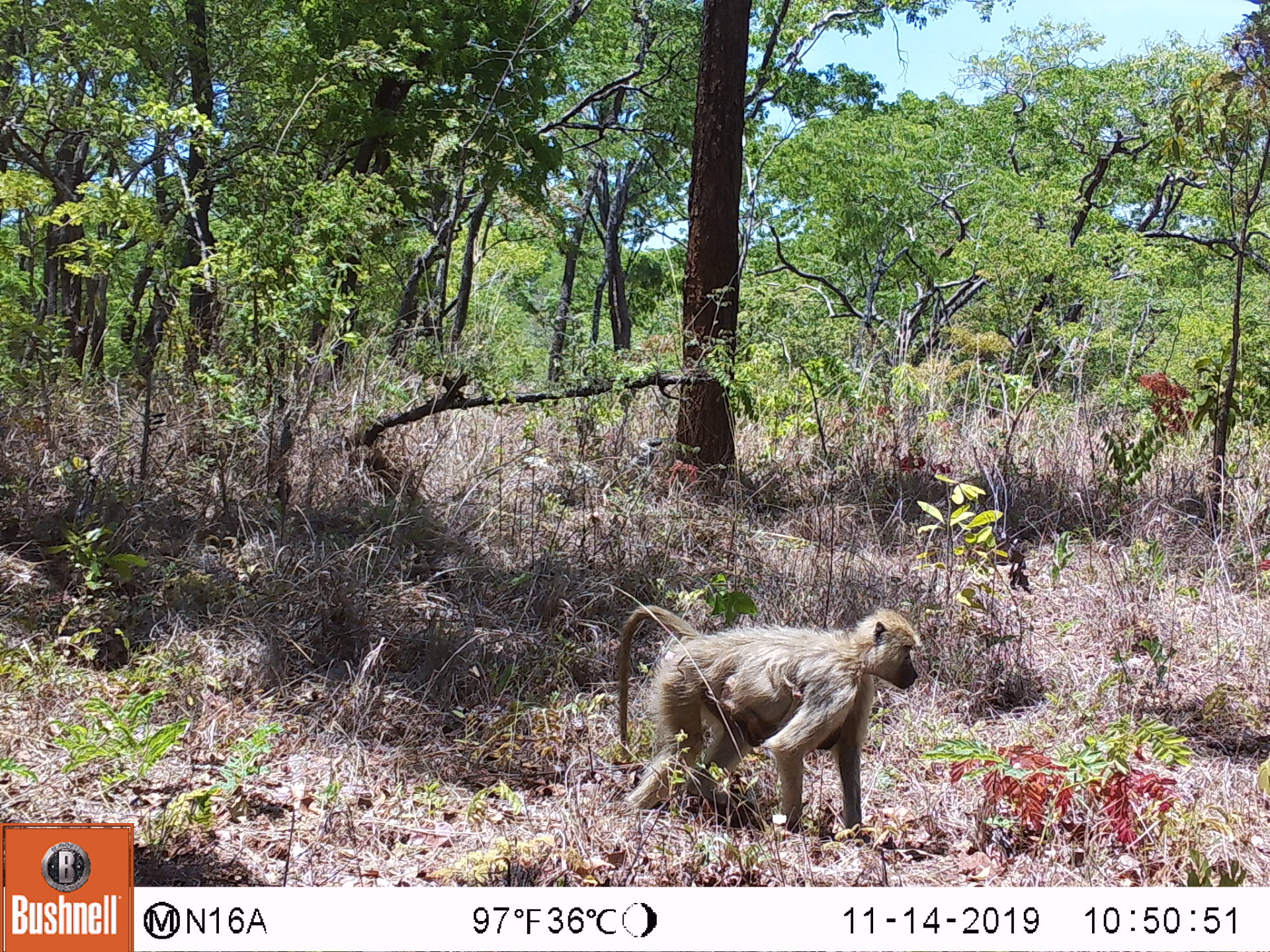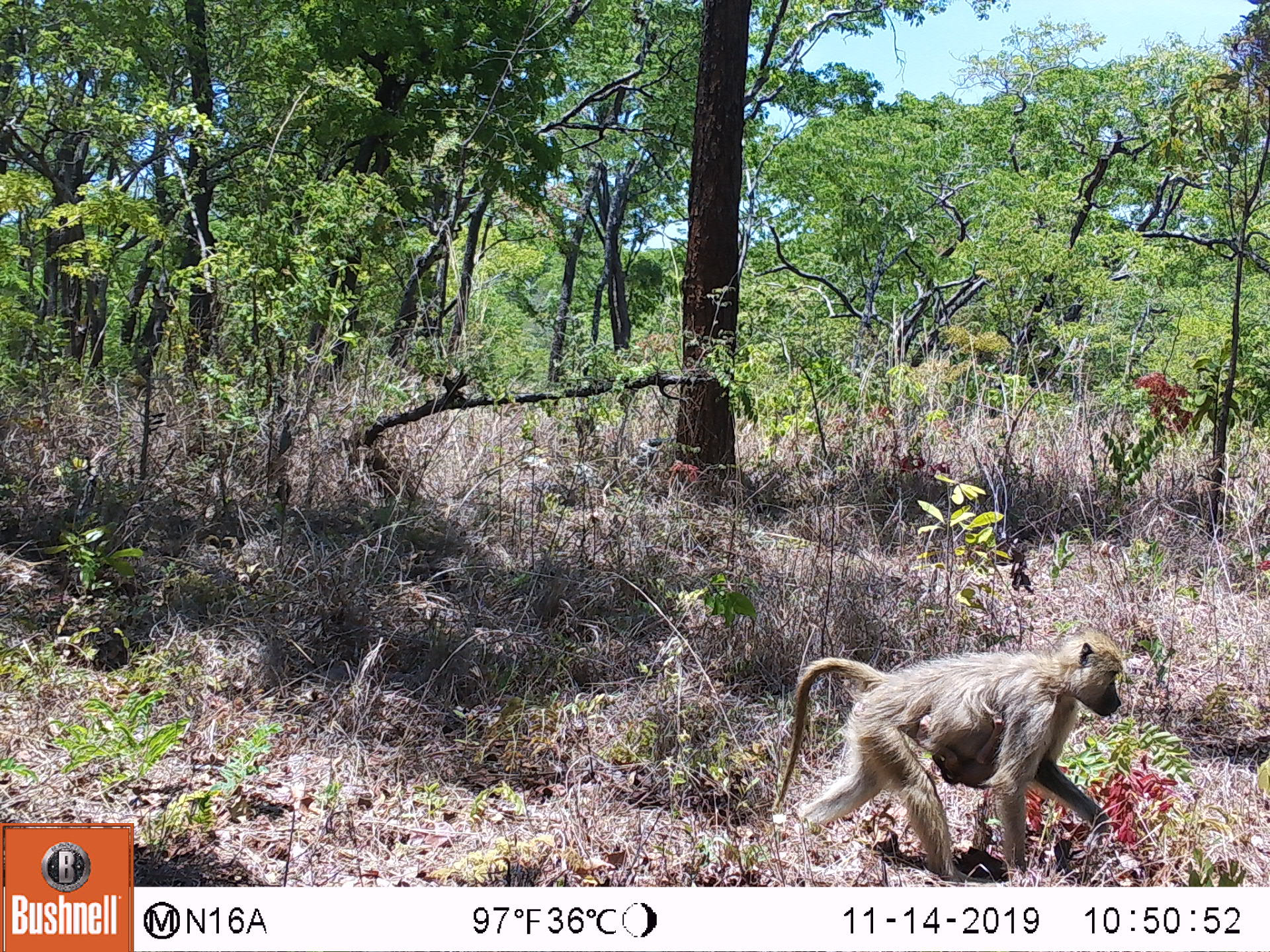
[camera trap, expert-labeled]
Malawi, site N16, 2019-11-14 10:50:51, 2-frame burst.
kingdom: Animalia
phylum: Chordata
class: Mammalia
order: Primates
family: Cercopithecidae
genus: Papio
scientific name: Papio cynocephalus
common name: yellow baboon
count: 1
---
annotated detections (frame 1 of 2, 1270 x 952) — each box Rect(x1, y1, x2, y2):
yellow baboon: Rect(620, 600, 921, 811)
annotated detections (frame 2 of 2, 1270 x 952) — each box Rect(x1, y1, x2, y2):
yellow baboon: Rect(773, 626, 1124, 883)